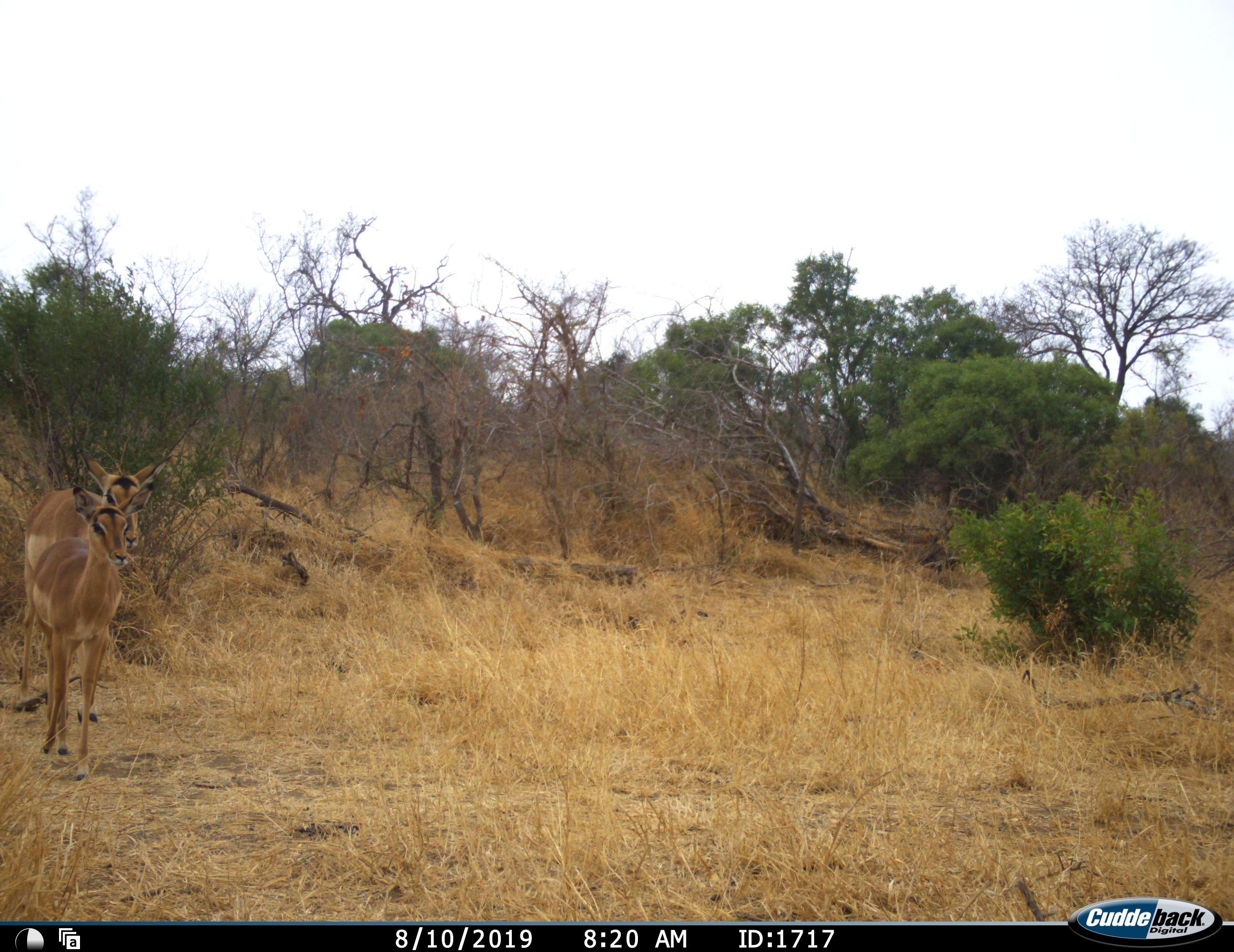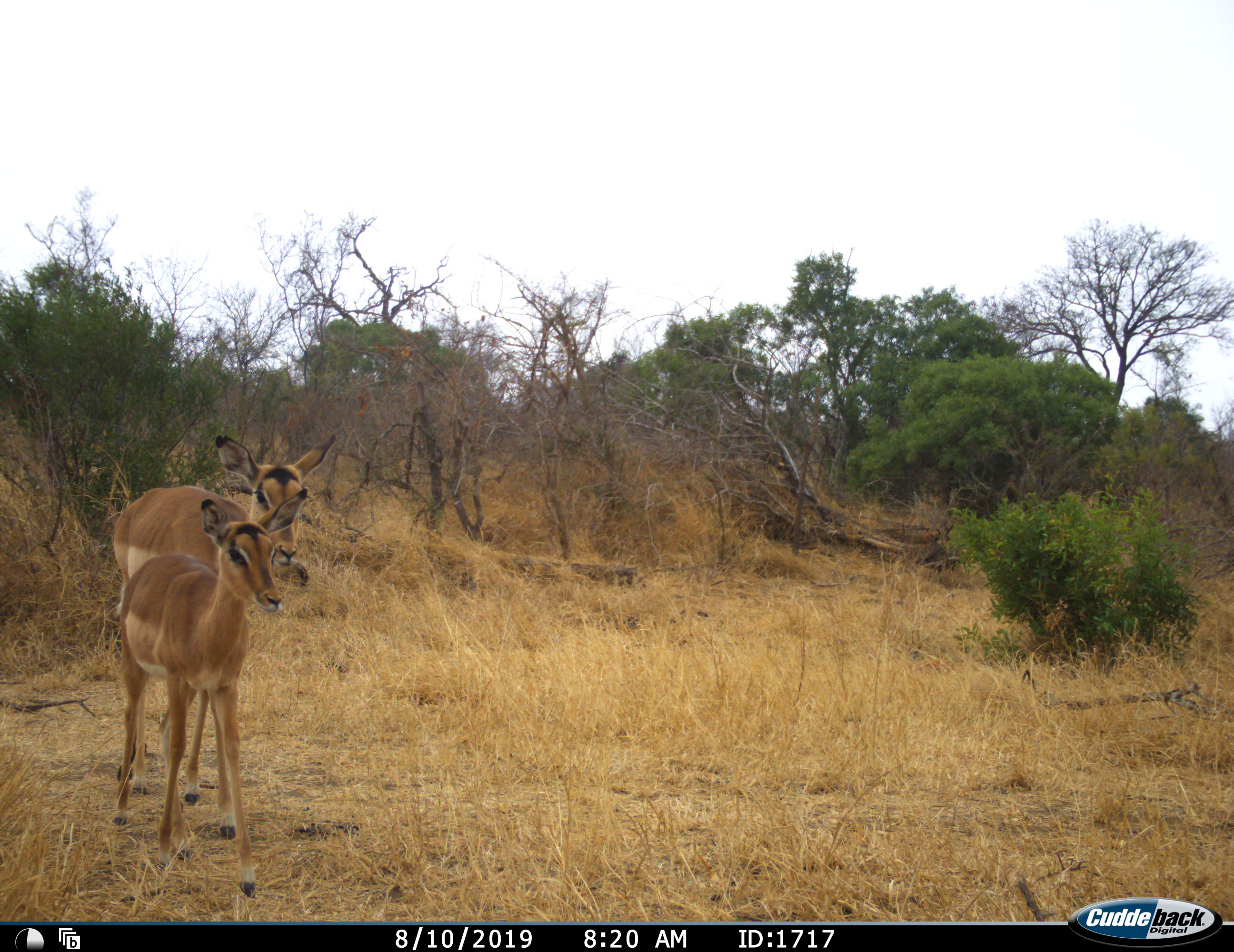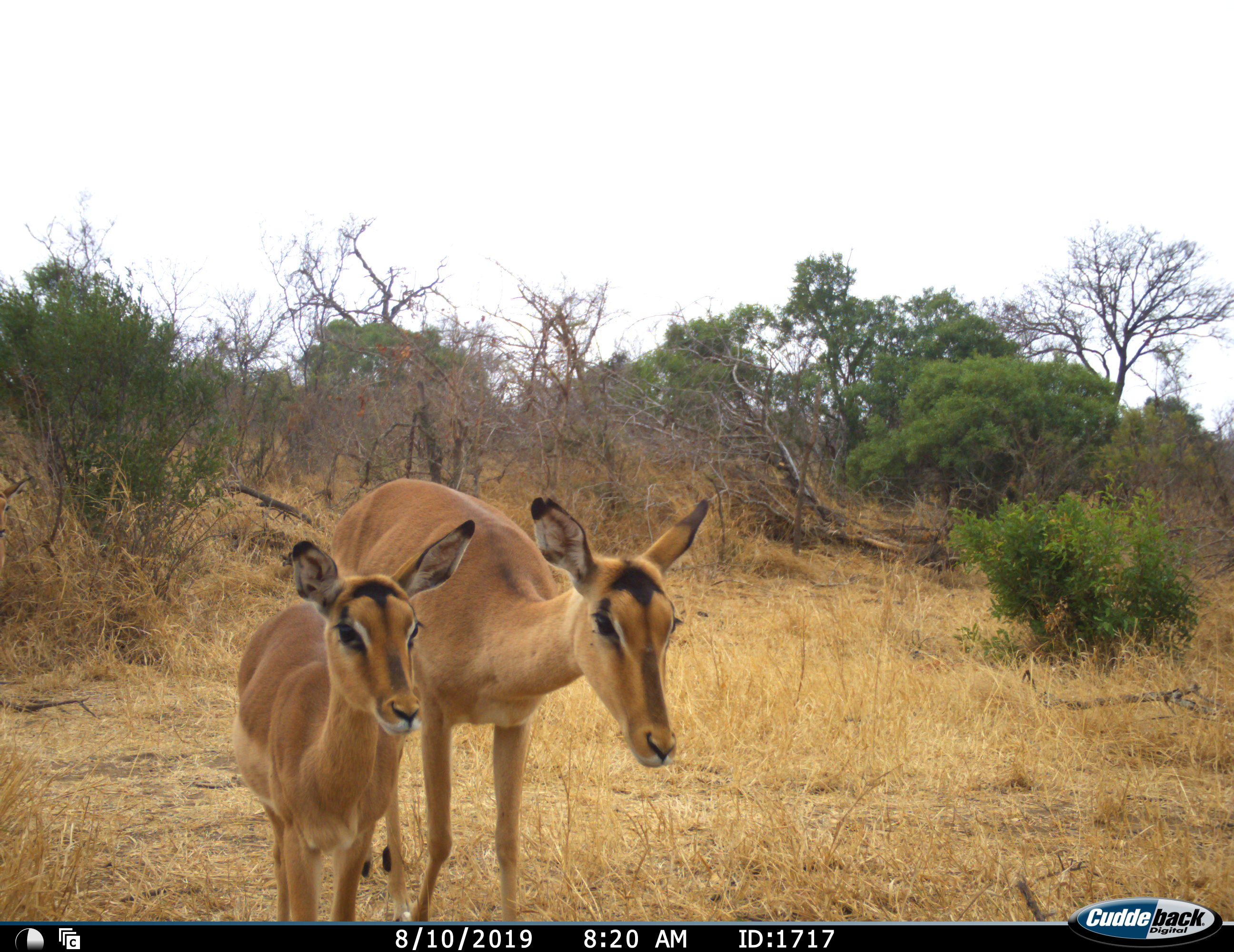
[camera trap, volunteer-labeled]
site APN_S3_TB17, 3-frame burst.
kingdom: Animalia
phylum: Chordata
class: Mammalia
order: Artiodactyla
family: Bovidae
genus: Aepyceros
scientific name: Aepyceros melampus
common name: impala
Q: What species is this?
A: Impala (Aepyceros melampus).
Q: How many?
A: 2.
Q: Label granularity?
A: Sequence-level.